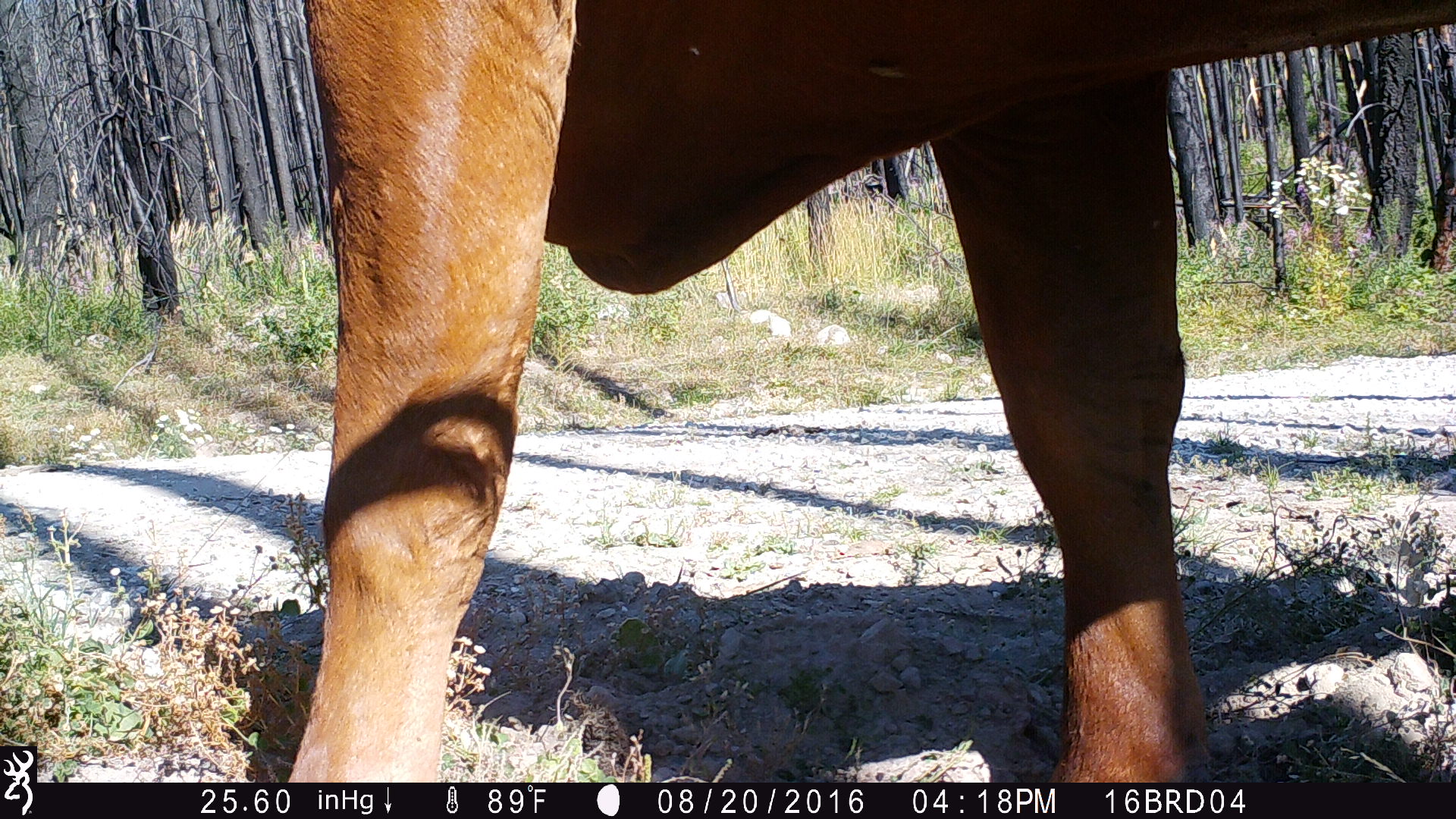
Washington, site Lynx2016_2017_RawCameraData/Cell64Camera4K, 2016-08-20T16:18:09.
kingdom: Animalia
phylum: Chordata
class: Mammalia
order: Artiodactyla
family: Bovidae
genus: Bos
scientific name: Bos taurus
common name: domestic cattle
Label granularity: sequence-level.